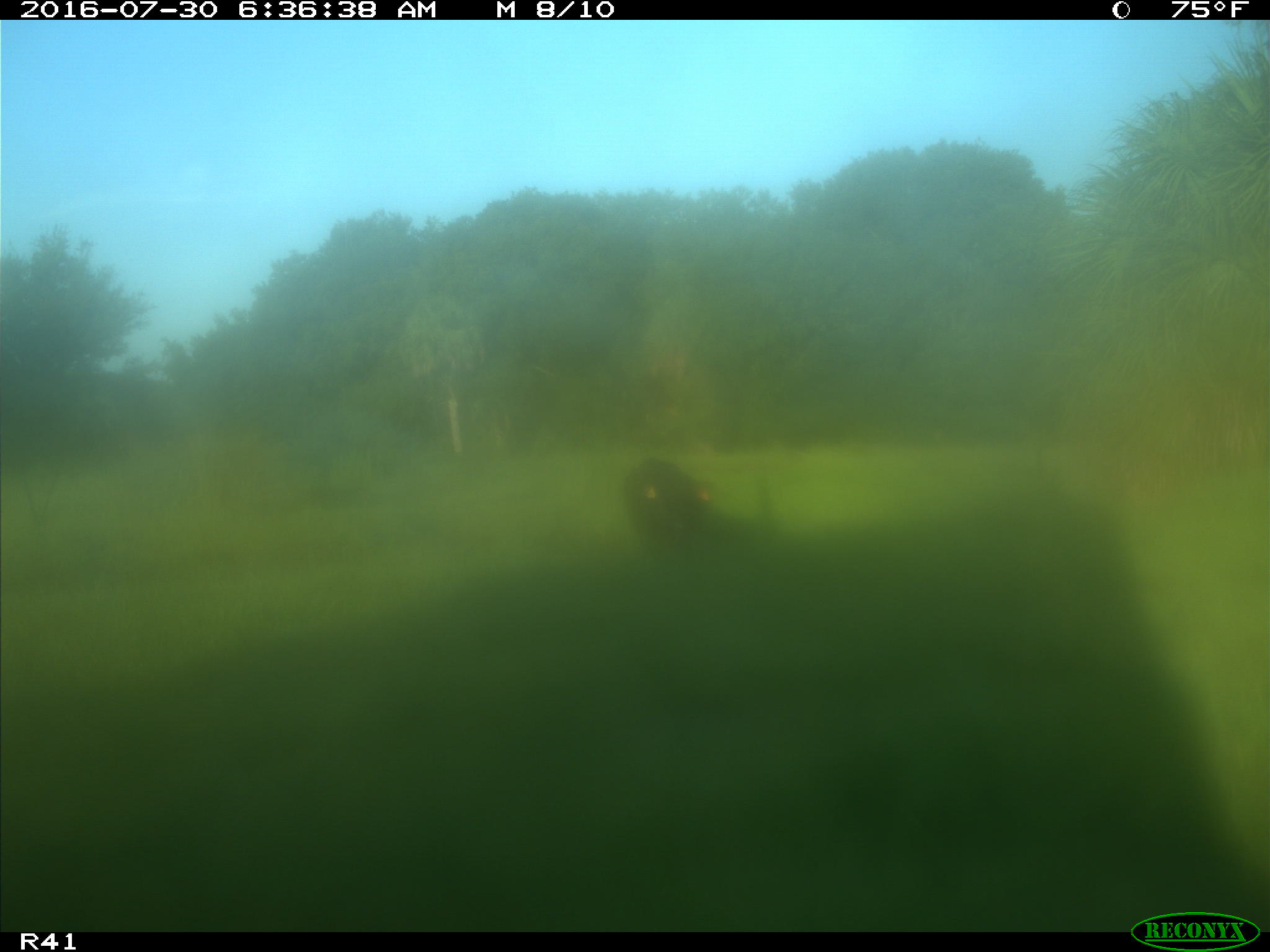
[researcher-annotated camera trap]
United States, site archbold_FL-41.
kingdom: Animalia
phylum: Chordata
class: Mammalia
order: Artiodactyla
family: Bovidae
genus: Bos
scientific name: Bos taurus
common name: domestic cow